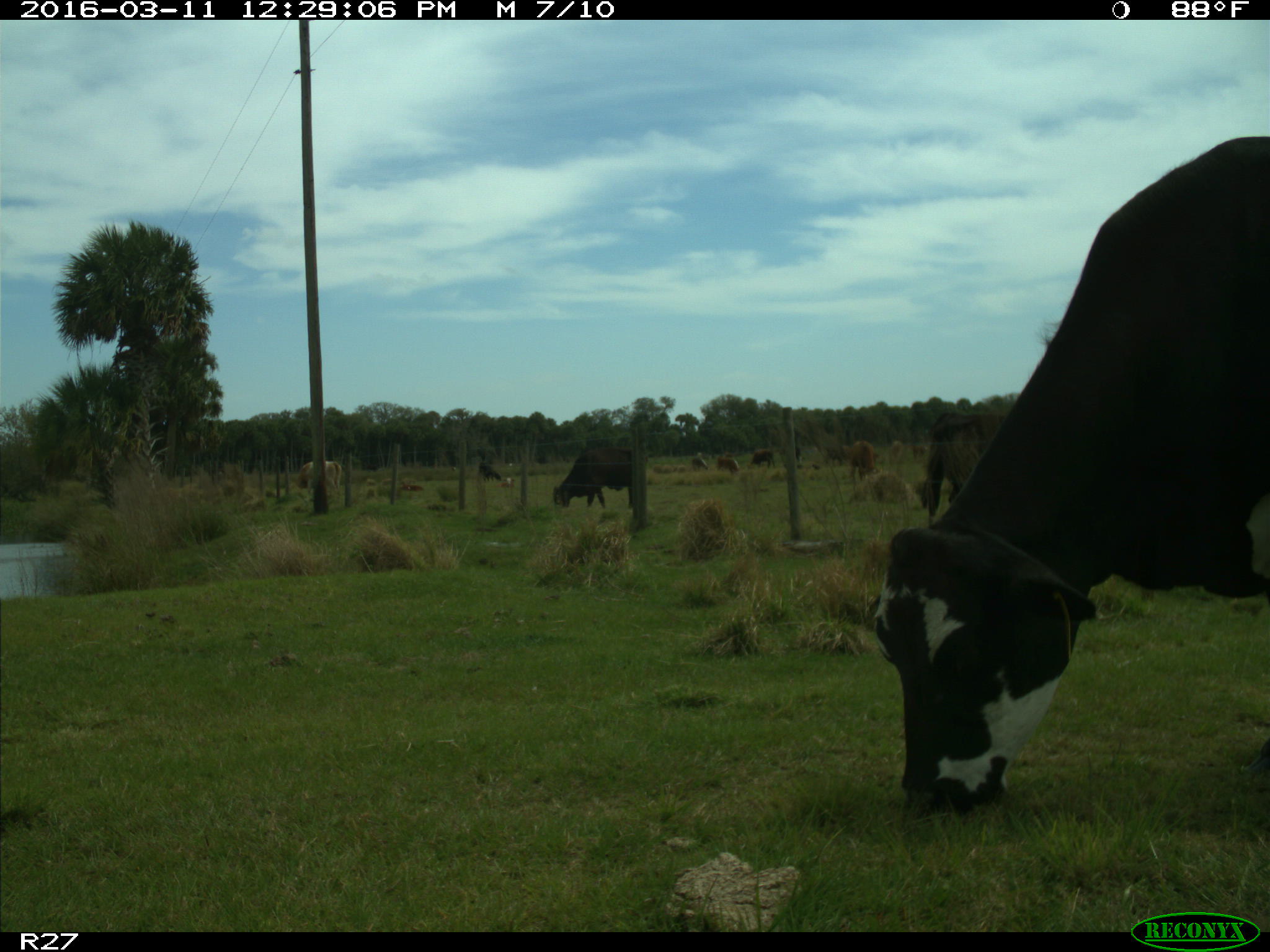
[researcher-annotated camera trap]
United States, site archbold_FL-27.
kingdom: Animalia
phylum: Chordata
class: Mammalia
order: Artiodactyla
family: Bovidae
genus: Bos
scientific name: Bos taurus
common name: domestic cow